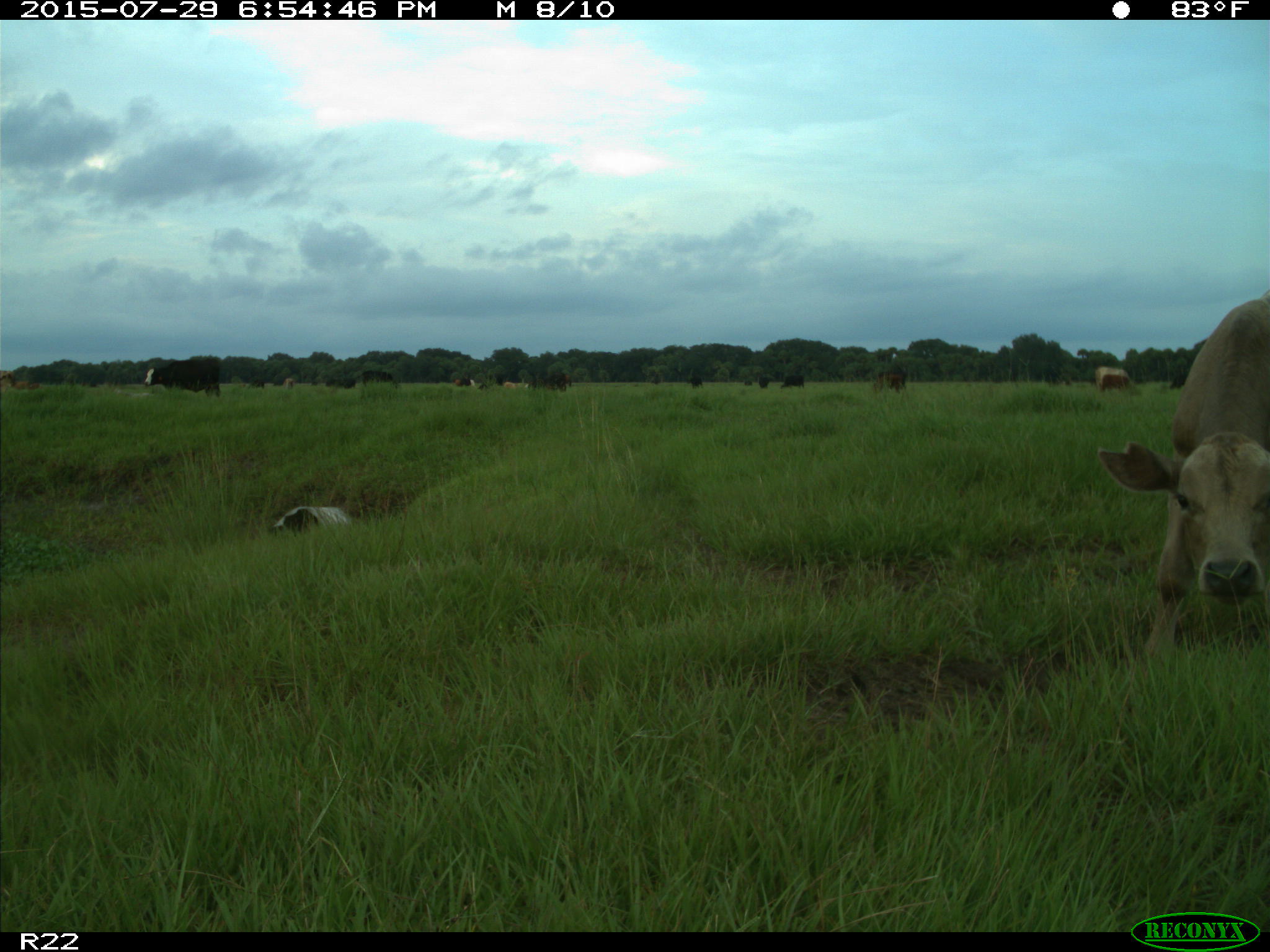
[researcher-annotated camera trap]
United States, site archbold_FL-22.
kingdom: Animalia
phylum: Chordata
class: Mammalia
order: Artiodactyla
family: Bovidae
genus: Bos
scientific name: Bos taurus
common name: domestic cow